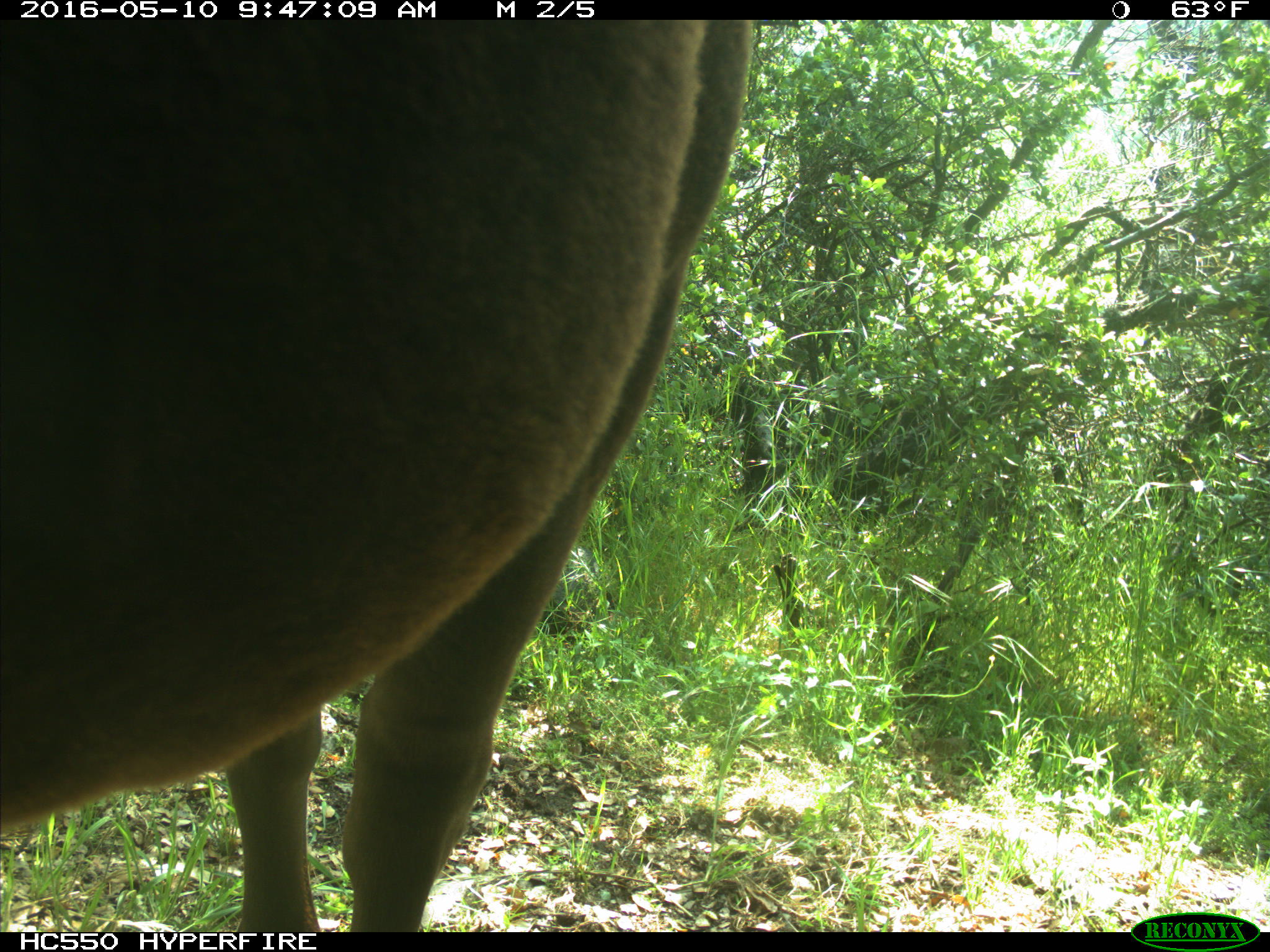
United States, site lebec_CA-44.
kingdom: Animalia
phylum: Chordata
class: Mammalia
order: Artiodactyla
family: Bovidae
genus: Bos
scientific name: Bos taurus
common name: domestic cow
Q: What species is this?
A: Bos taurus (domestic cow).